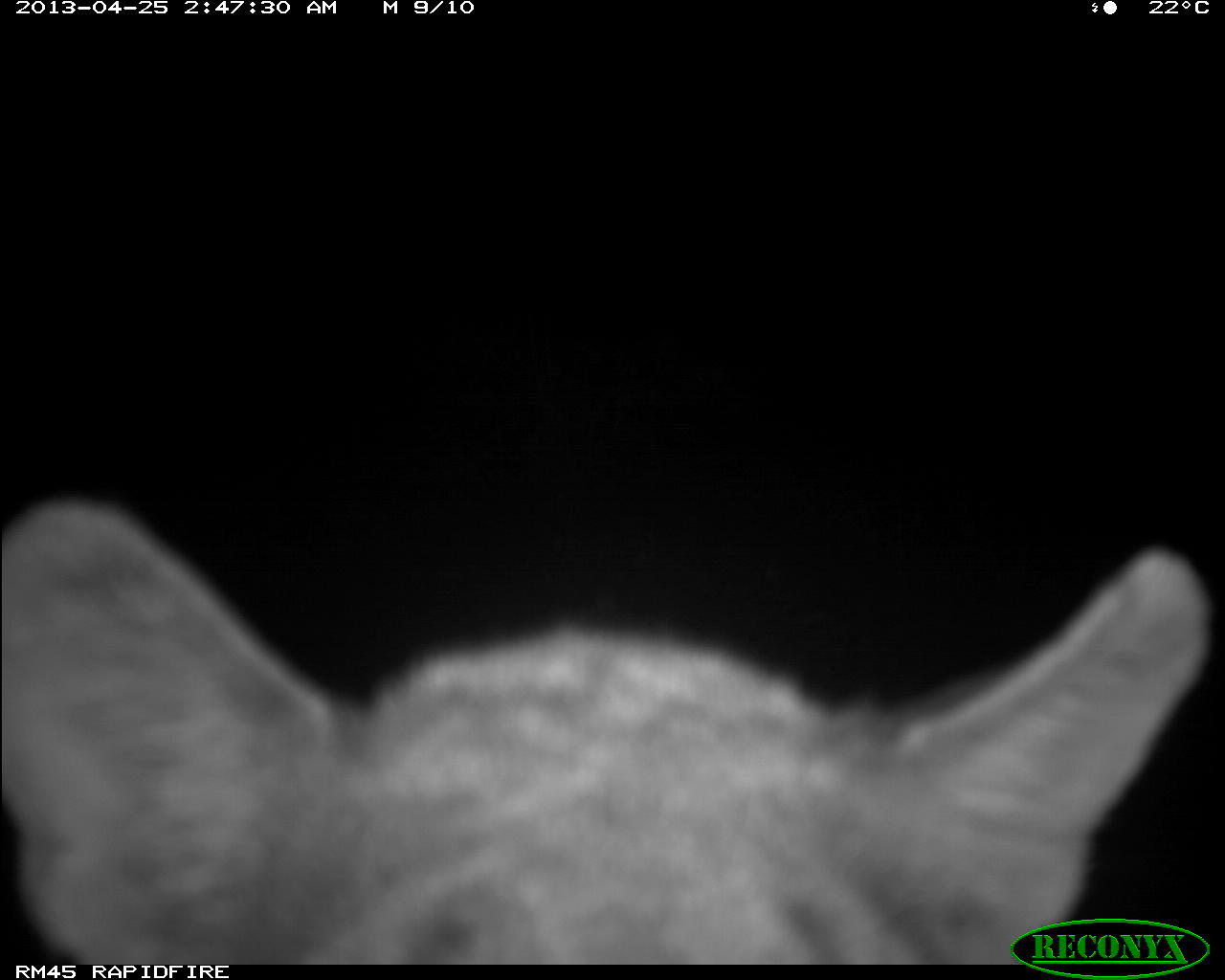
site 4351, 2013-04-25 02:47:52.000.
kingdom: Animalia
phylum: Chordata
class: Mammalia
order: Carnivora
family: Felidae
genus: Puma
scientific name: Puma concolor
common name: mountain lion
Puma concolor (mountain lion), count 2.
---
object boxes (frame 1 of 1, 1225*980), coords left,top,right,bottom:
puma concolor: 0,498,1206,960